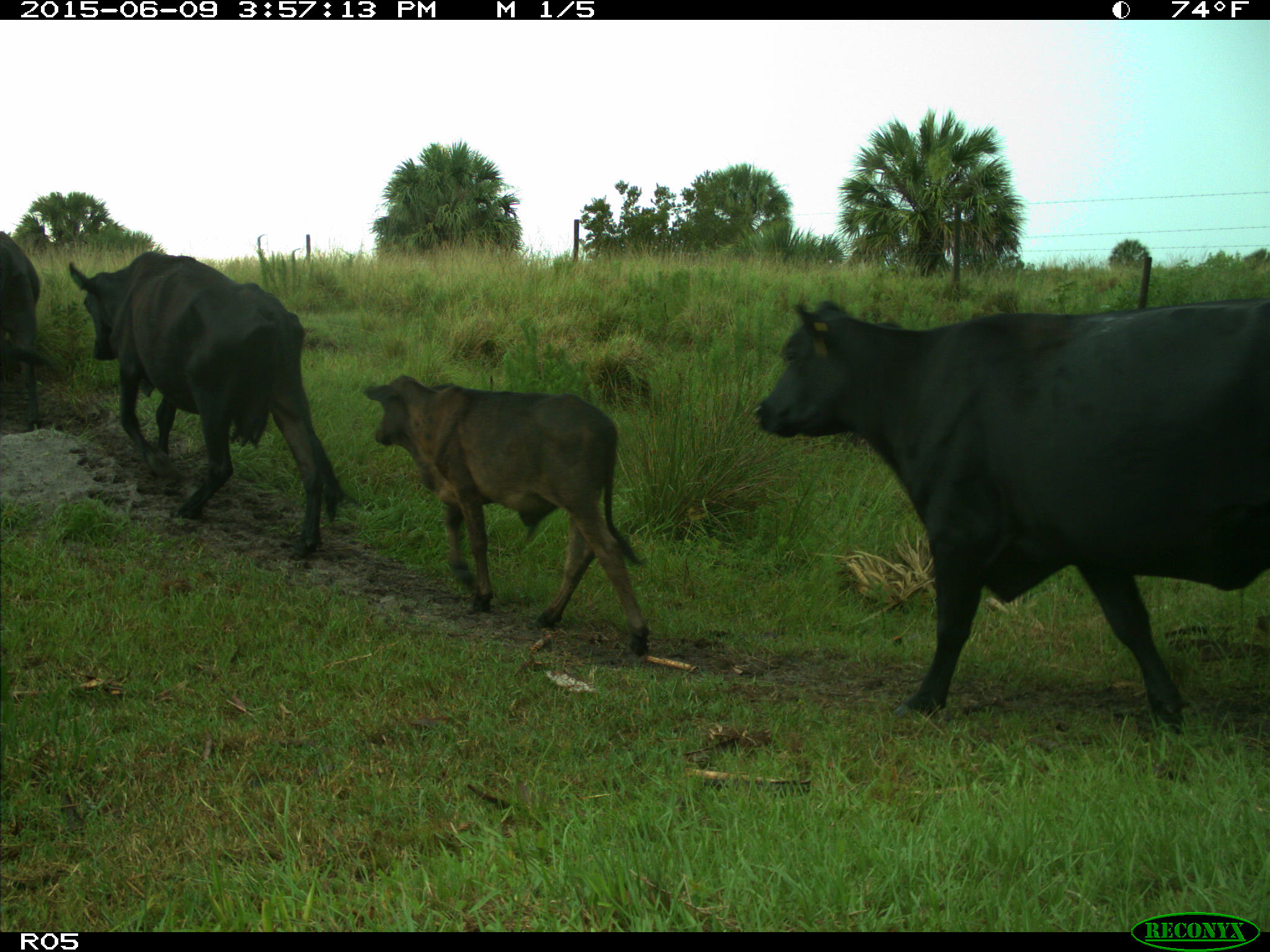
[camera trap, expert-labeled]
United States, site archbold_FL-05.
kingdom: Animalia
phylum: Chordata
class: Mammalia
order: Artiodactyla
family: Bovidae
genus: Bos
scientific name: Bos taurus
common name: domestic cow